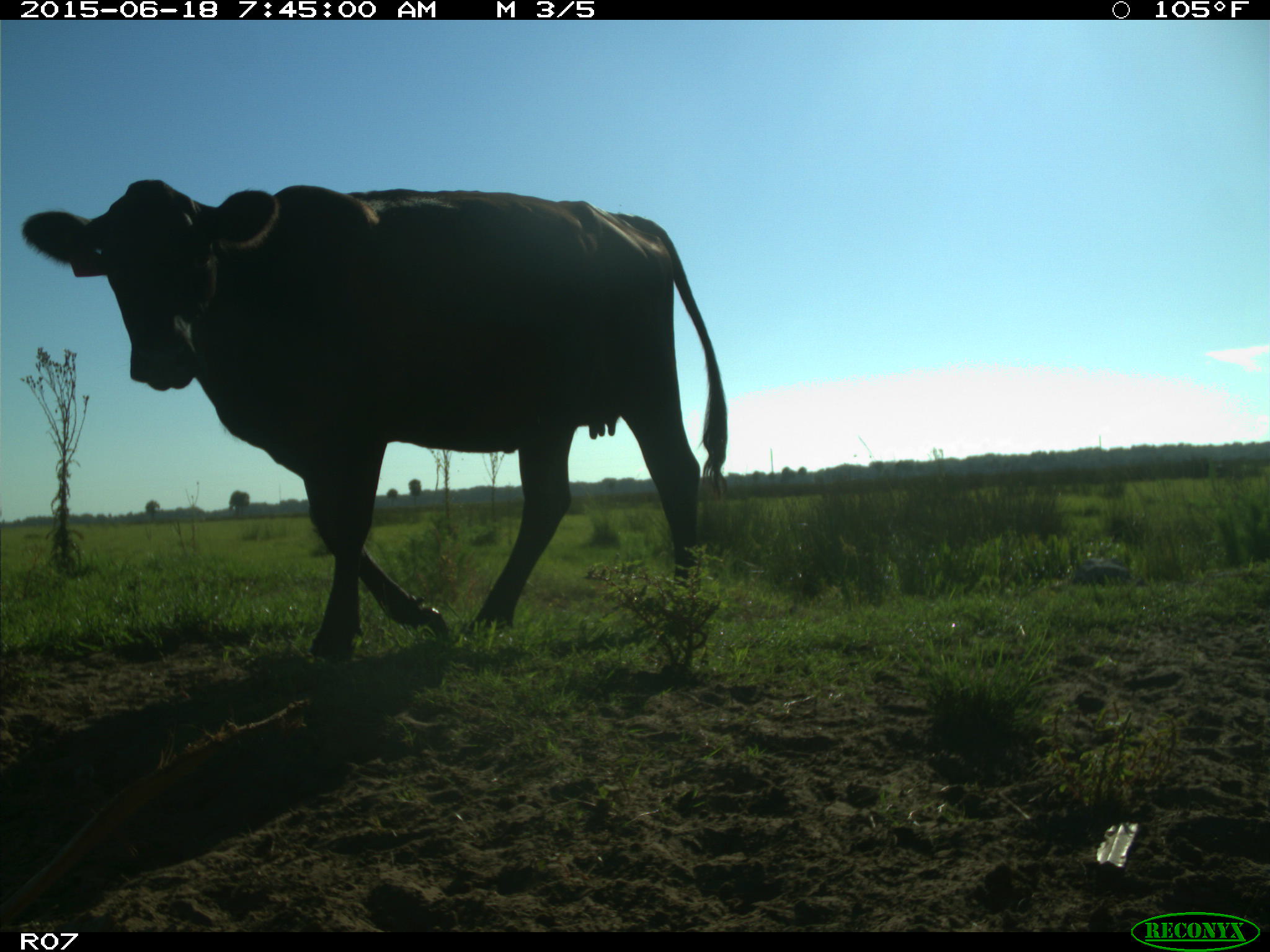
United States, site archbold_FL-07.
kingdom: Animalia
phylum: Chordata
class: Mammalia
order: Artiodactyla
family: Bovidae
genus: Bos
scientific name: Bos taurus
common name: domestic cow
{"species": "Bos taurus (domestic cow)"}